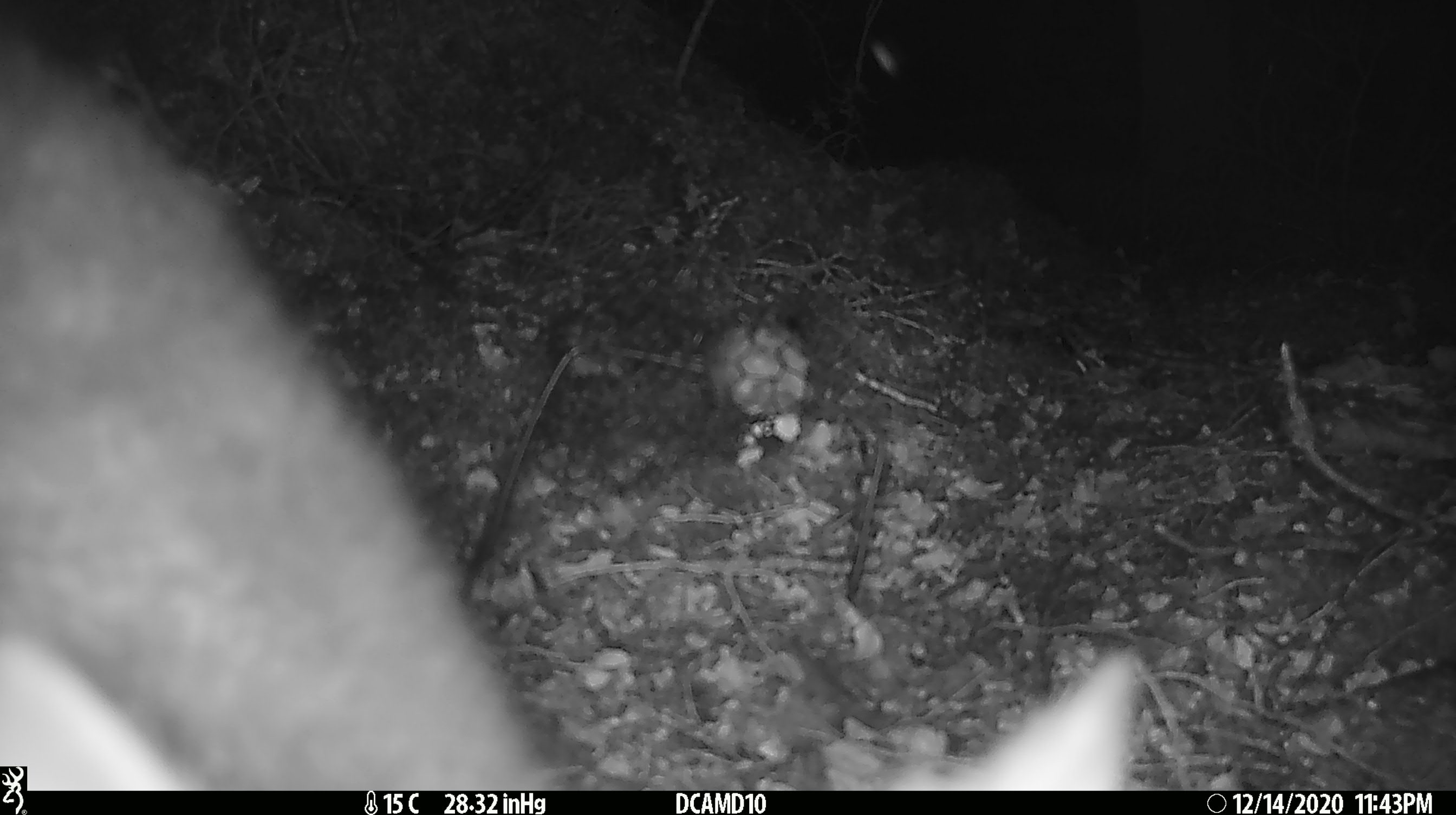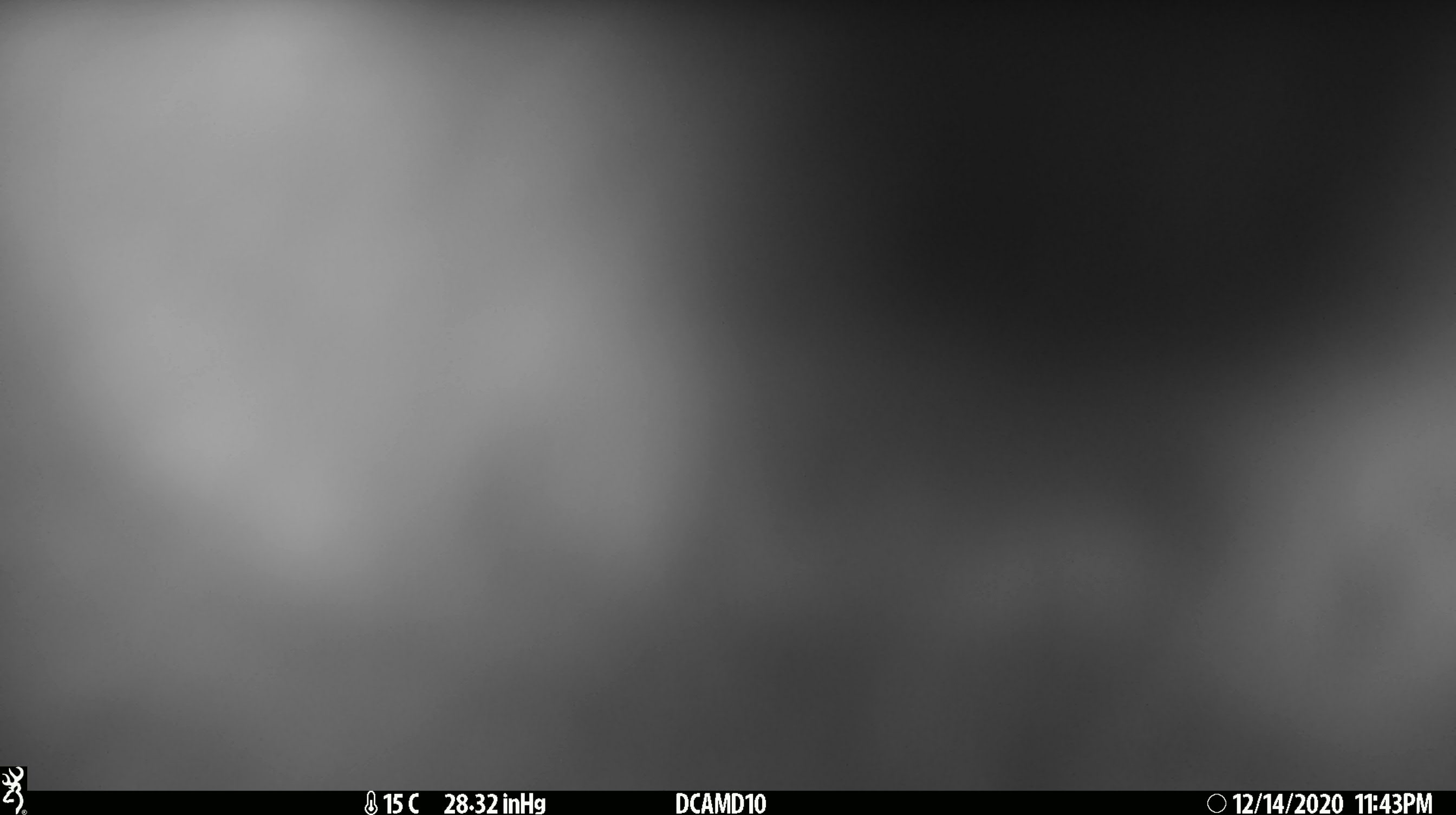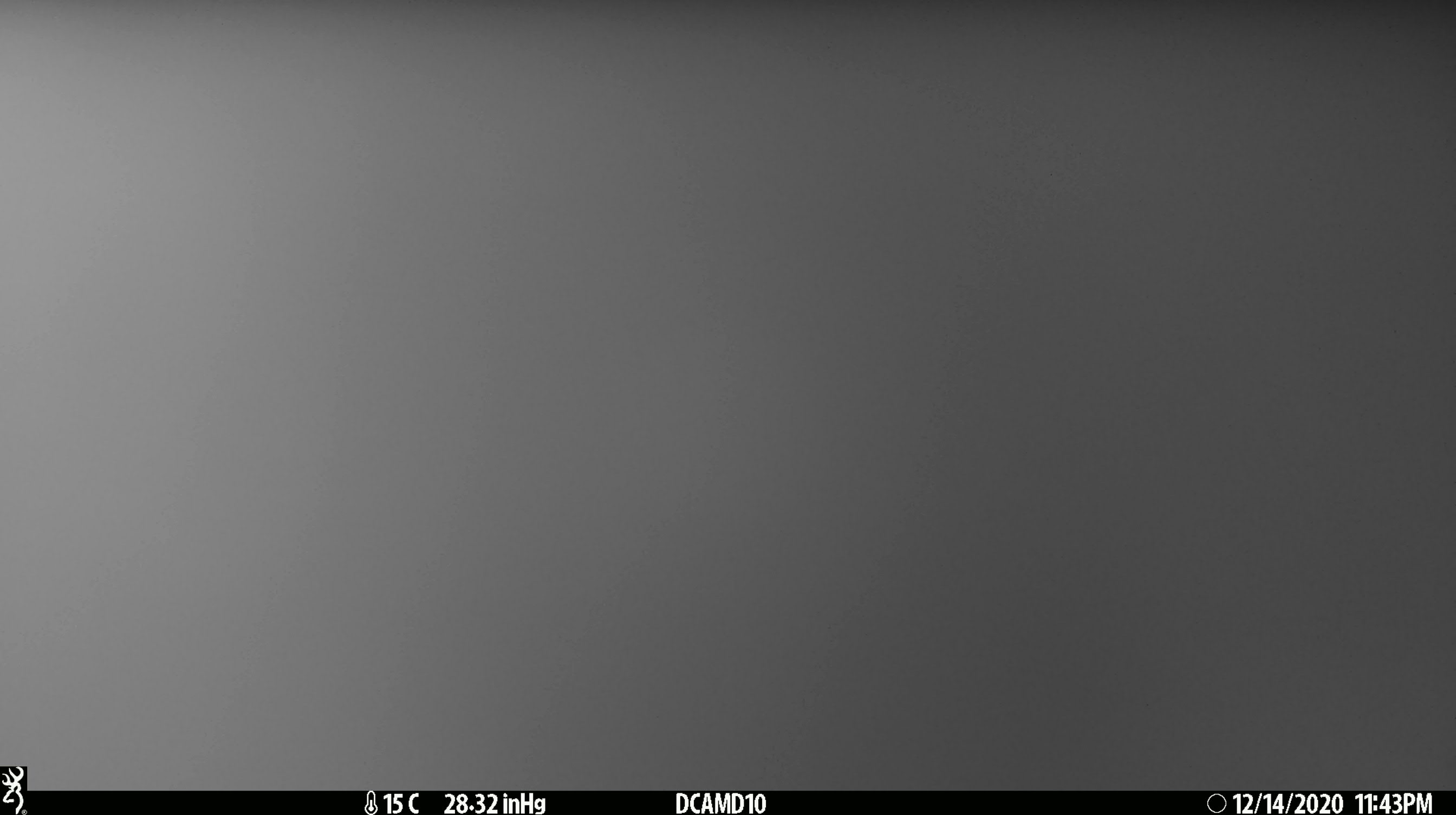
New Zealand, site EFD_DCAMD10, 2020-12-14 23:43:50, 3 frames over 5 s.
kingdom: Animalia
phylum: Chordata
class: Mammalia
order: Diprotodontia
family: Phalangeridae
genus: Trichosurus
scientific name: Trichosurus vulpecula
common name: common brushtail possum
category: possum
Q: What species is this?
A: Possum (common brushtail possum) (Trichosurus vulpecula).